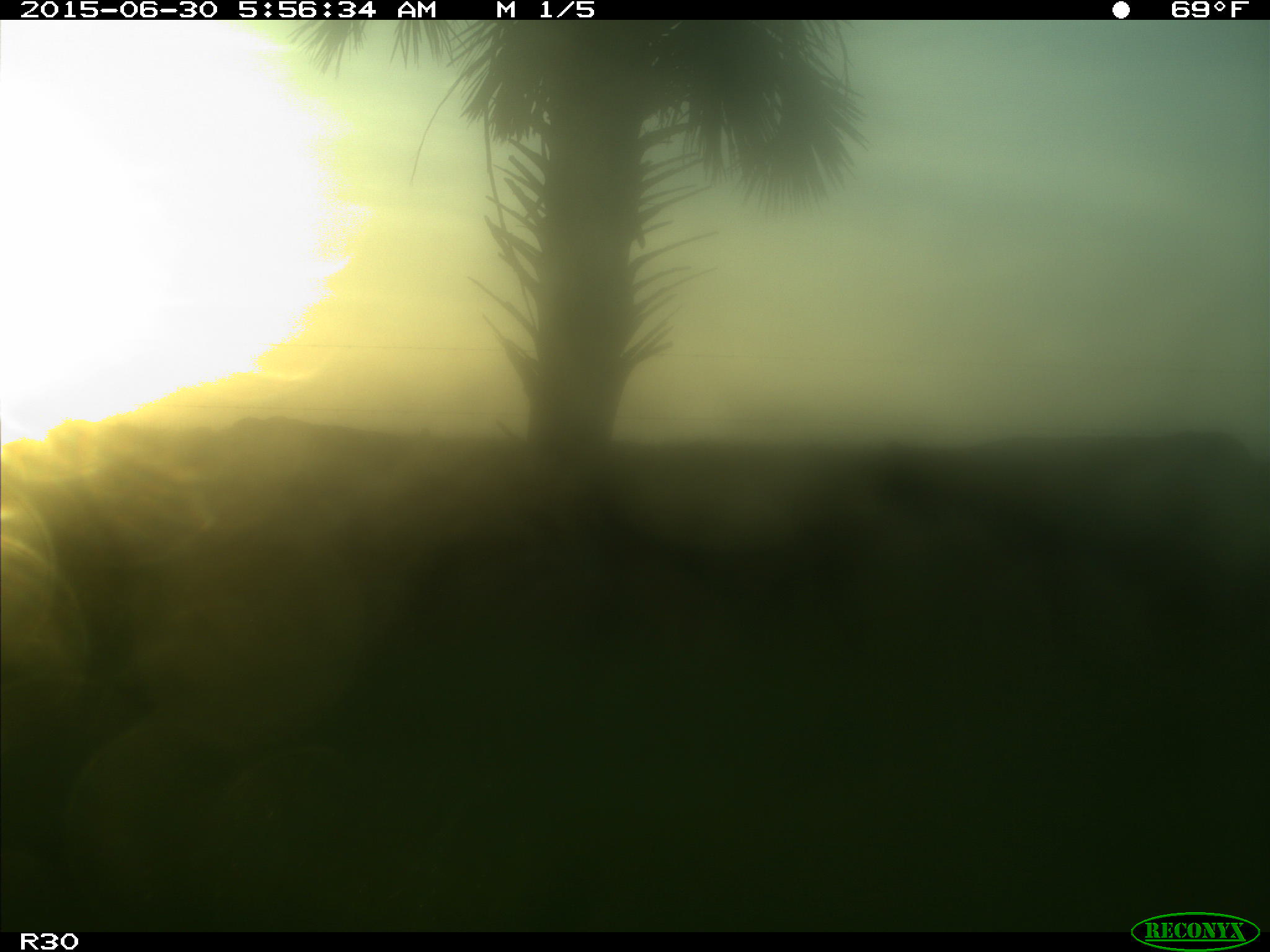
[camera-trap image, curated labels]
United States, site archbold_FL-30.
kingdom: Animalia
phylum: Chordata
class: Mammalia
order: Artiodactyla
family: Bovidae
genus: Bos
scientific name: Bos taurus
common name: domestic cow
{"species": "Bos taurus (domestic cow)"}